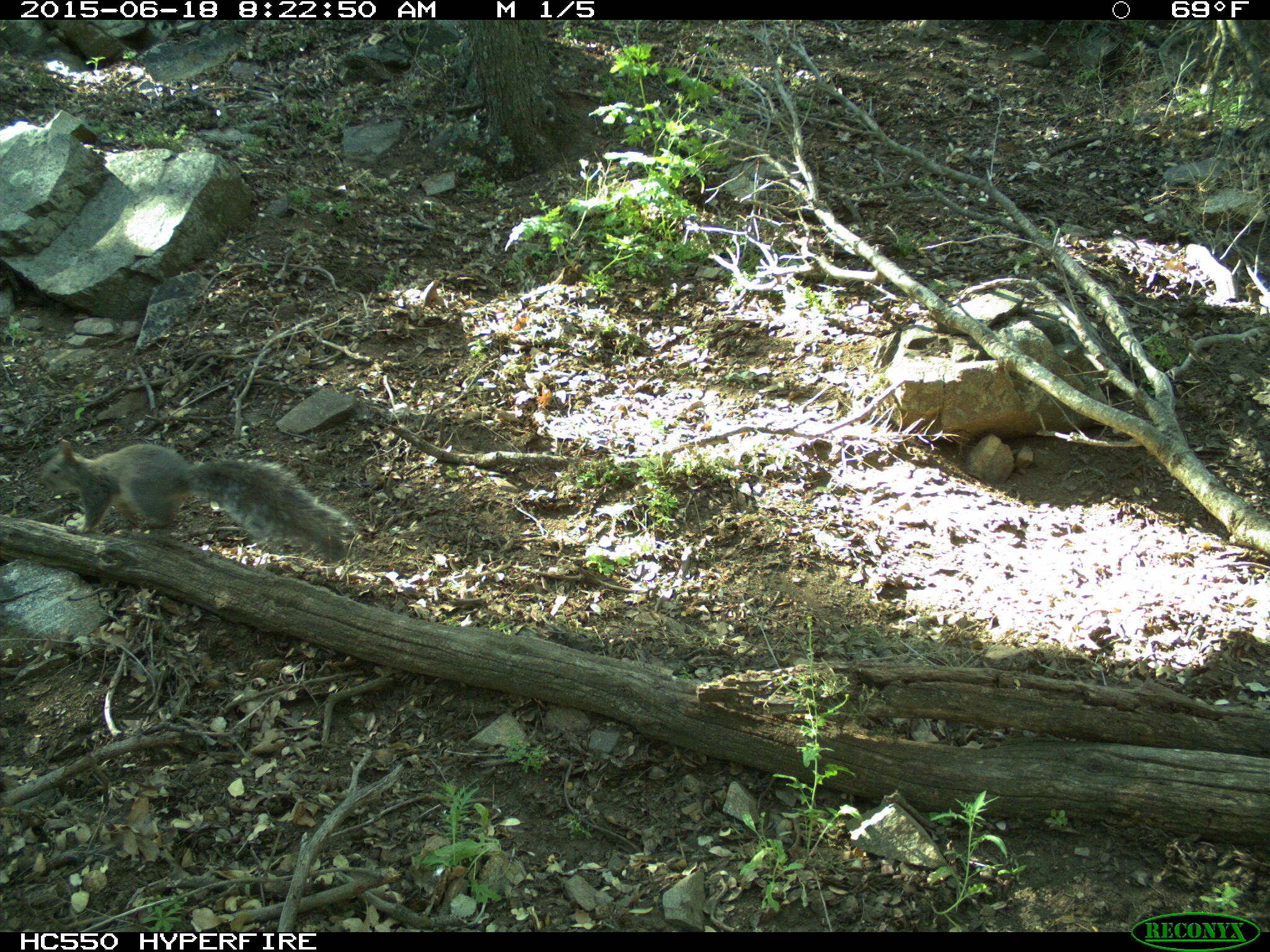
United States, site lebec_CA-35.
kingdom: Animalia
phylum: Chordata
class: Mammalia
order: Rodentia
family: Sciuridae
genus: Sciurus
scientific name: Sciurus carolinensis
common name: eastern gray squirrel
Sciurus carolinensis (eastern gray squirrel).